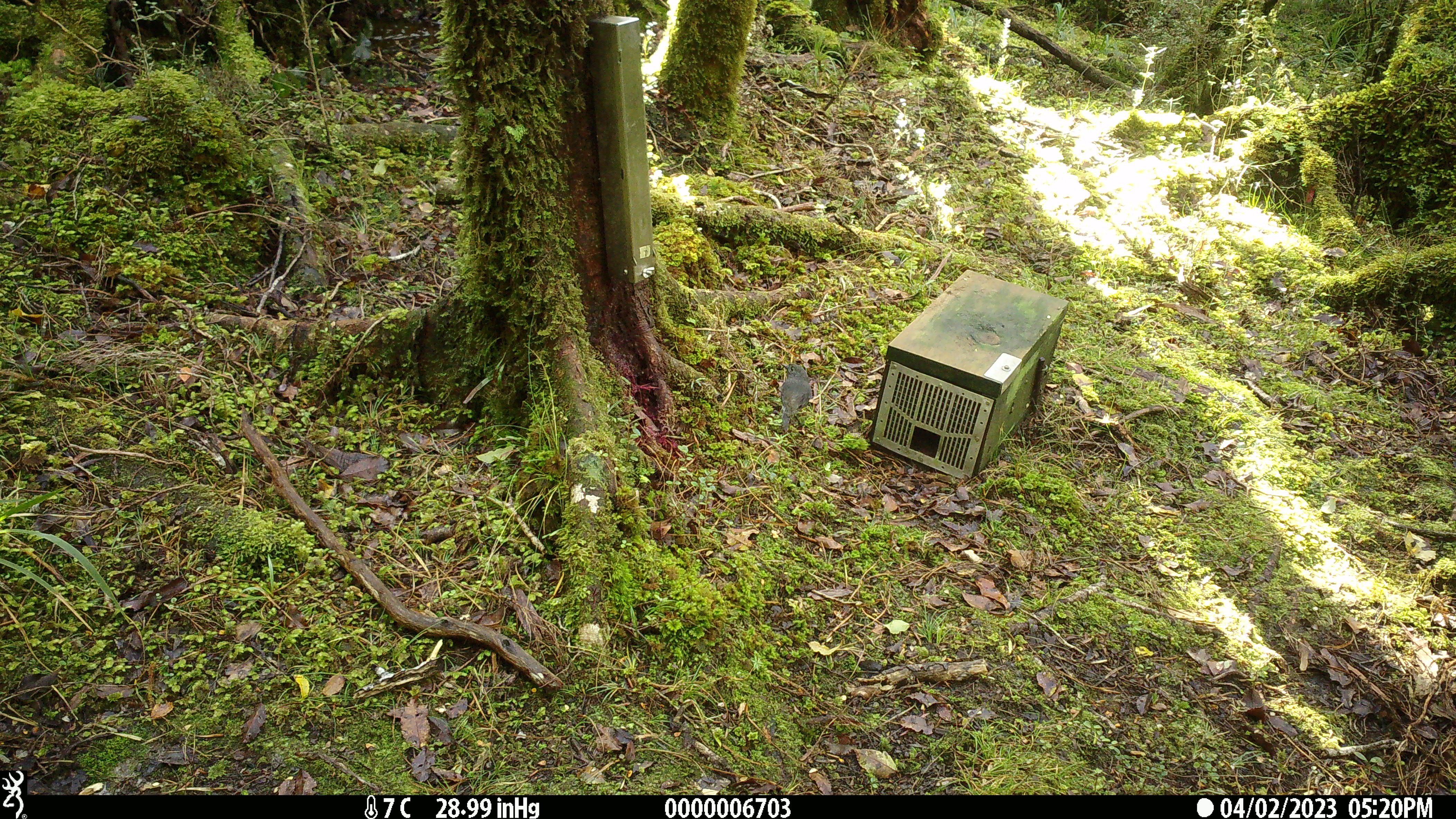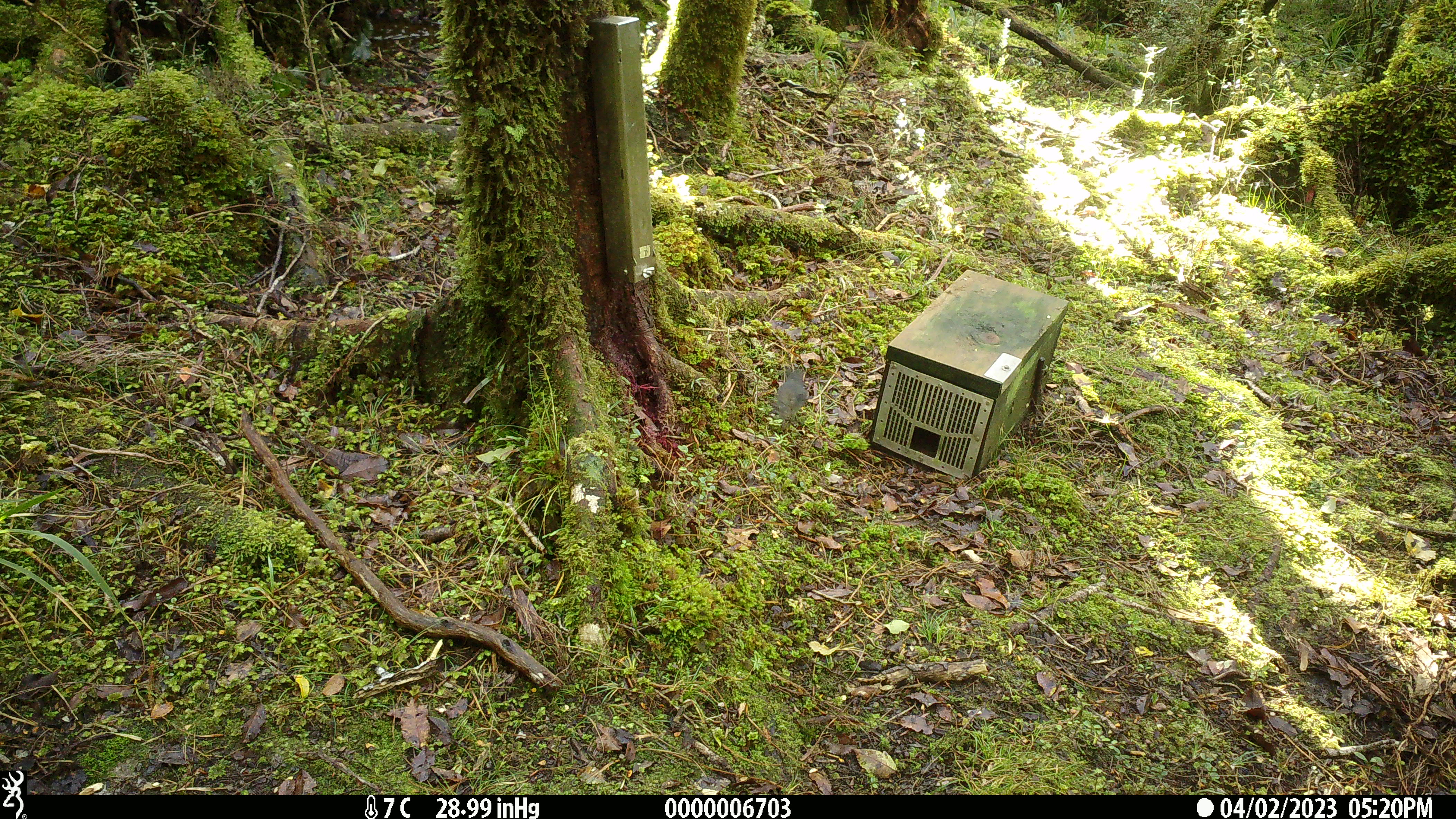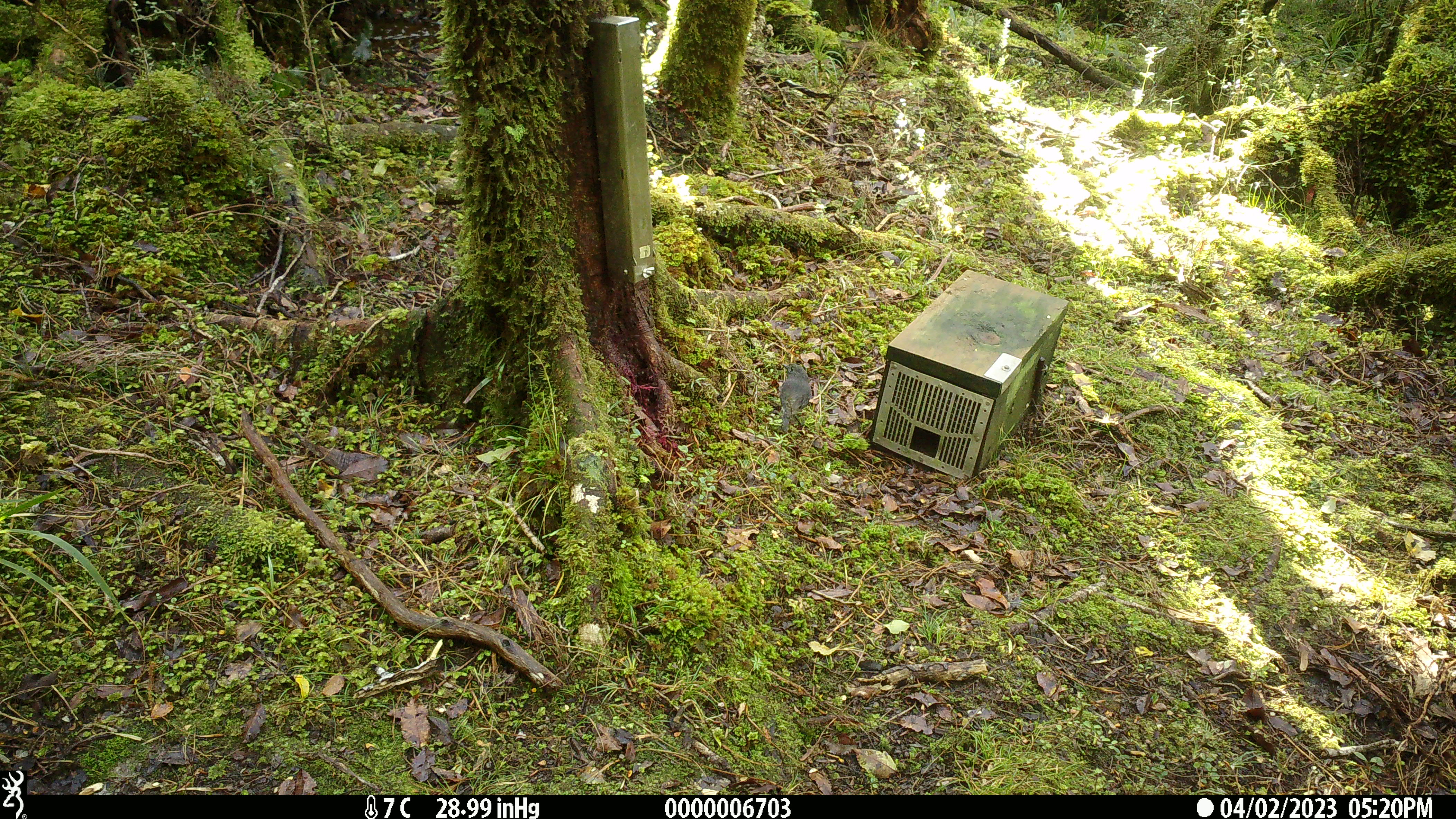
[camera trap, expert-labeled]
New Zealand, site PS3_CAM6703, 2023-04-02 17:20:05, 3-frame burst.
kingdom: Animalia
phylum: Chordata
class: Aves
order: Passeriformes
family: Petroicidae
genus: Petroica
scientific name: Petroica australis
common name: new zealand robin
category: robin